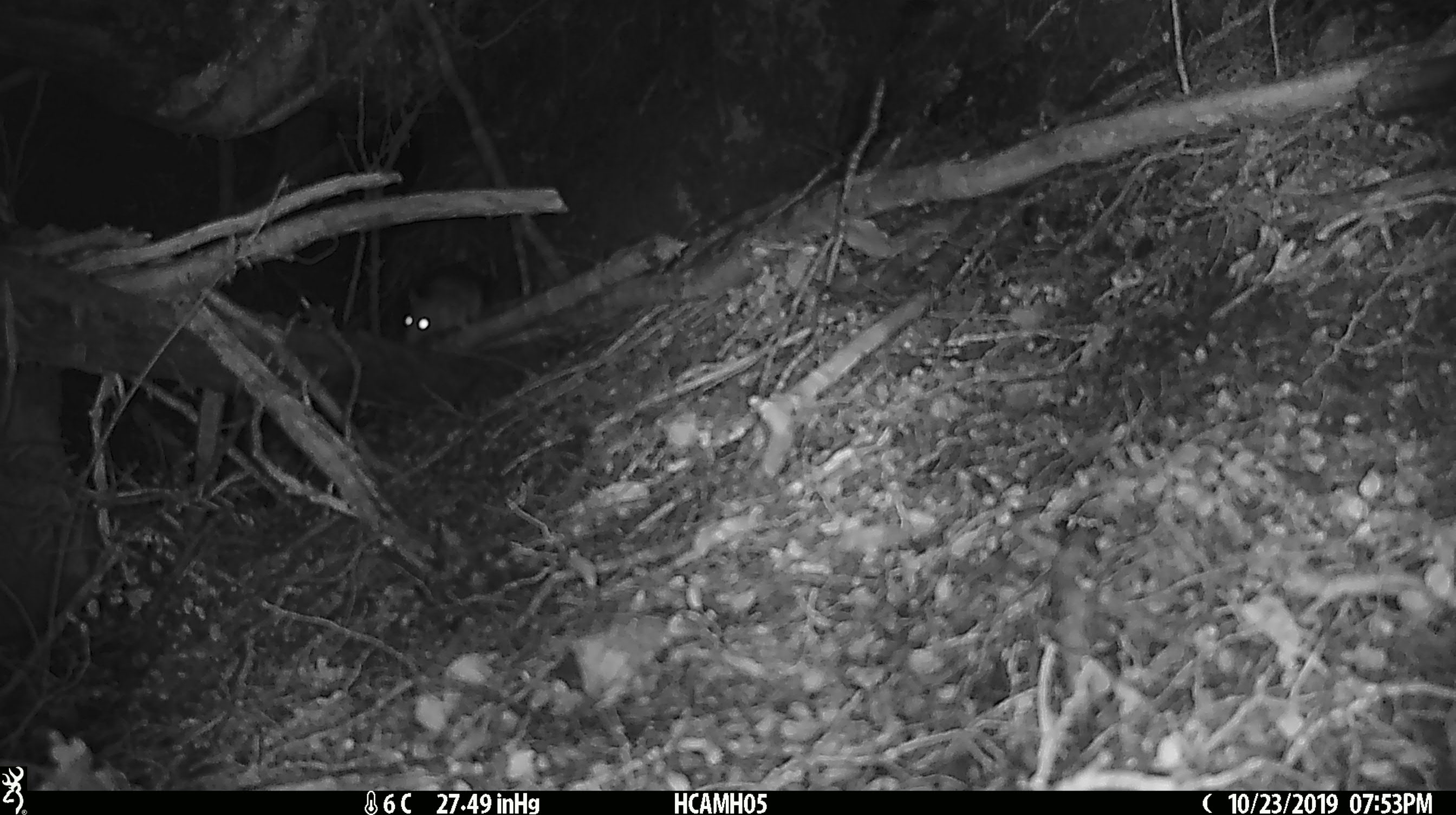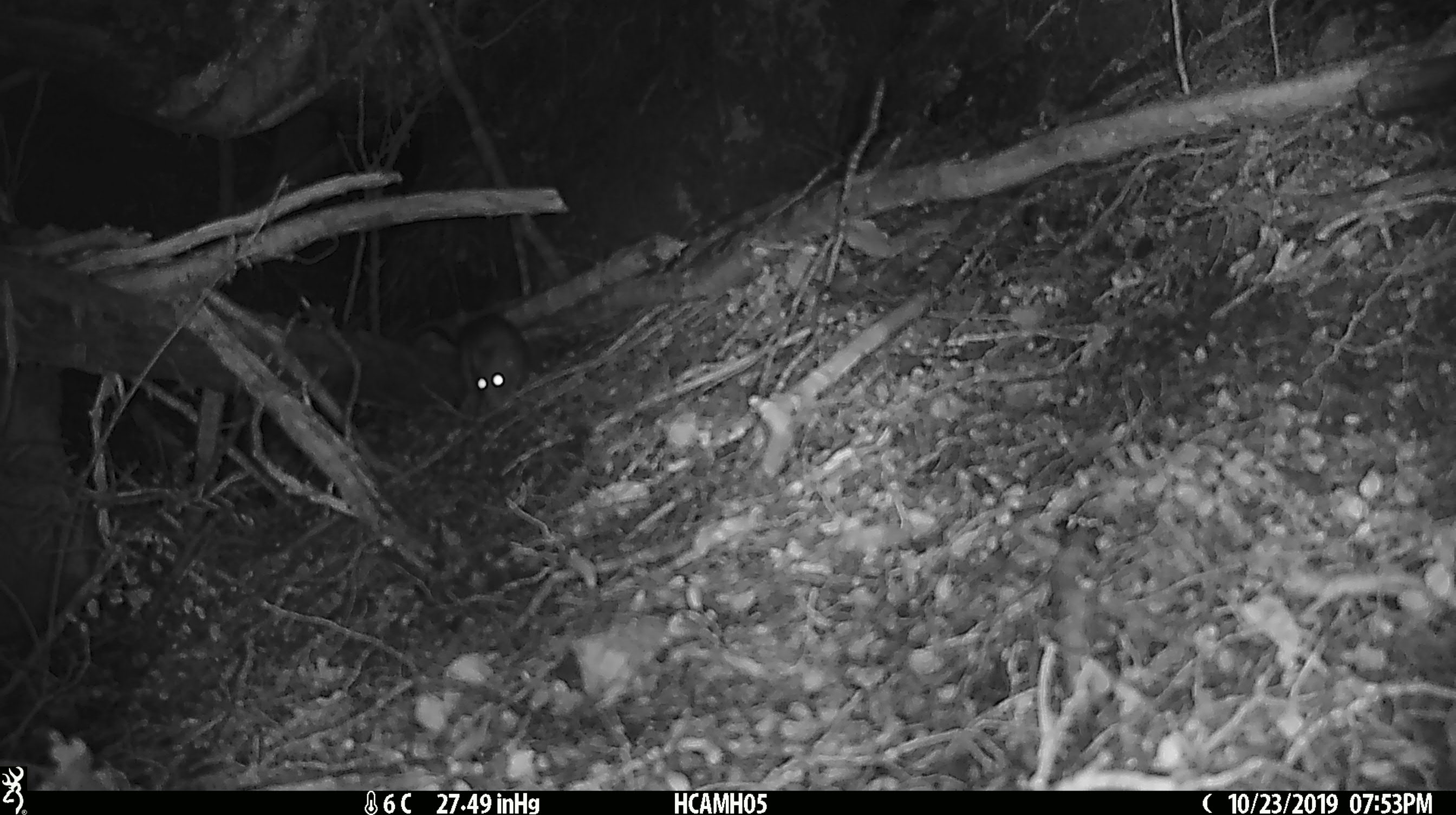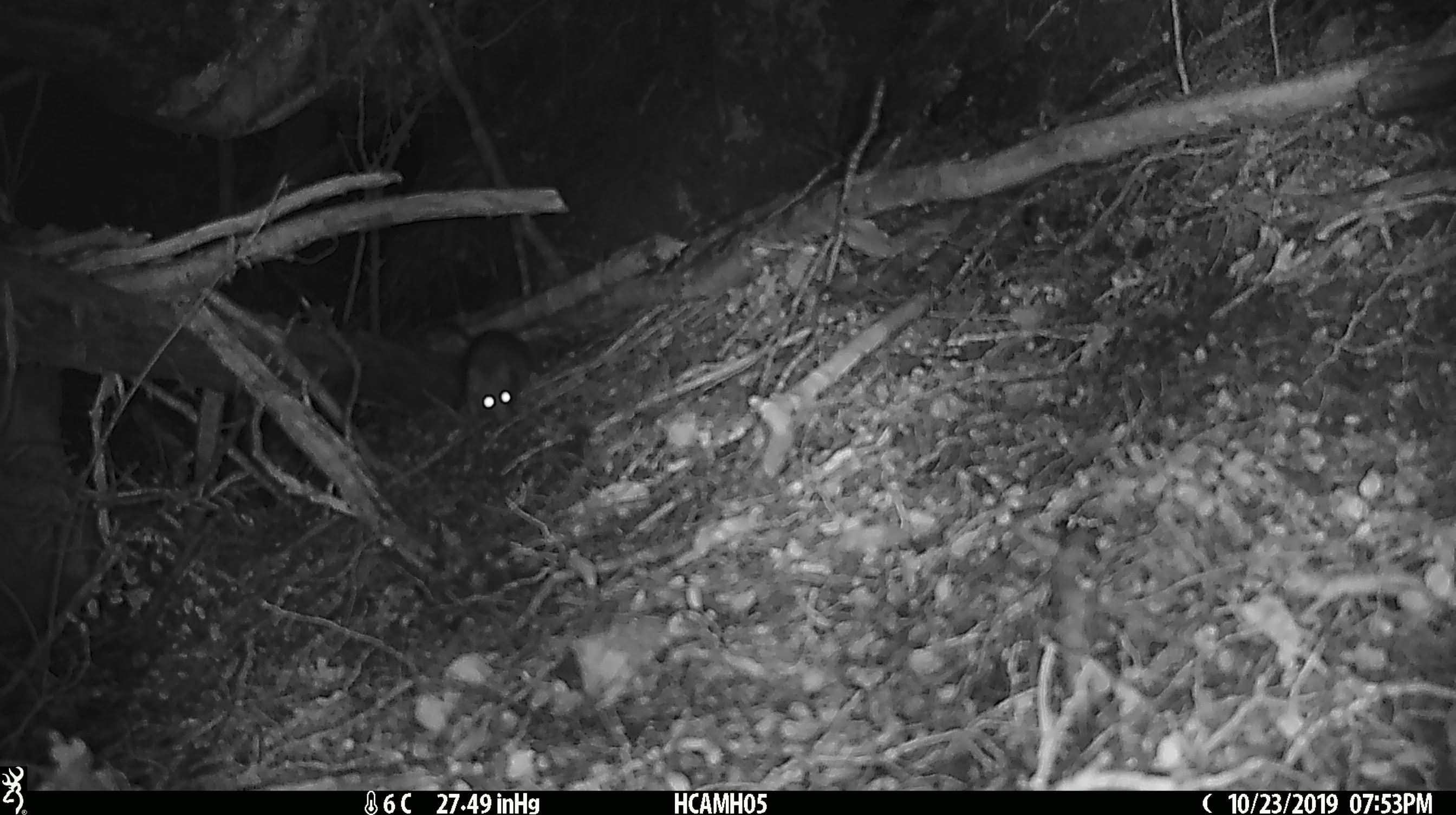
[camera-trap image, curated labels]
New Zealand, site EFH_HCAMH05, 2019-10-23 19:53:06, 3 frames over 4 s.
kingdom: Animalia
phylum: Chordata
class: Mammalia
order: Rodentia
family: Muridae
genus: Mus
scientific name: Mus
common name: mouse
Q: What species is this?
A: Mouse (Mus).